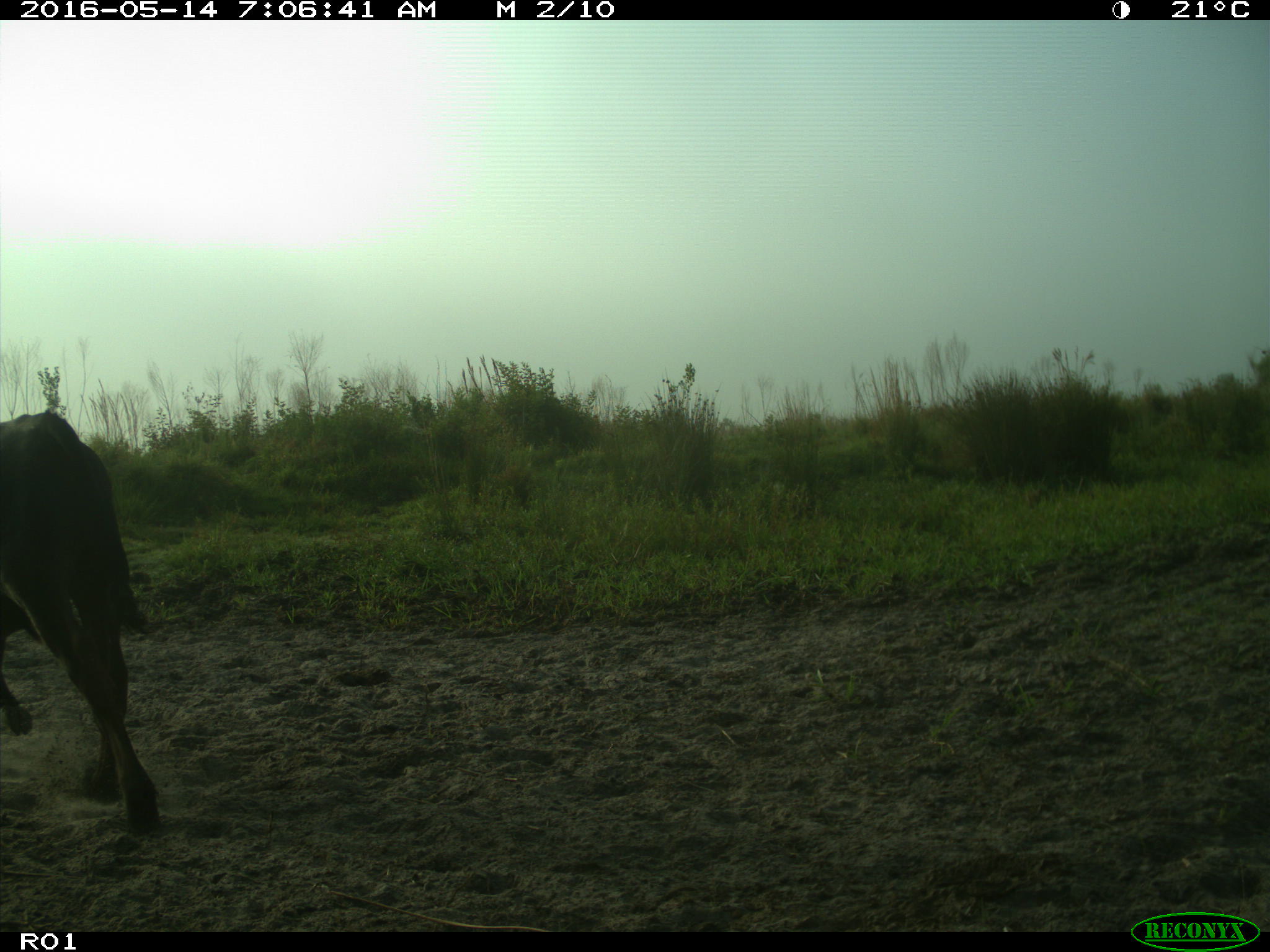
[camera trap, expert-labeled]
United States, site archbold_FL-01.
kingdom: Animalia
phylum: Chordata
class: Mammalia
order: Artiodactyla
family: Bovidae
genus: Bos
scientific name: Bos taurus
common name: domestic cow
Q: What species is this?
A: Bos taurus (domestic cow).